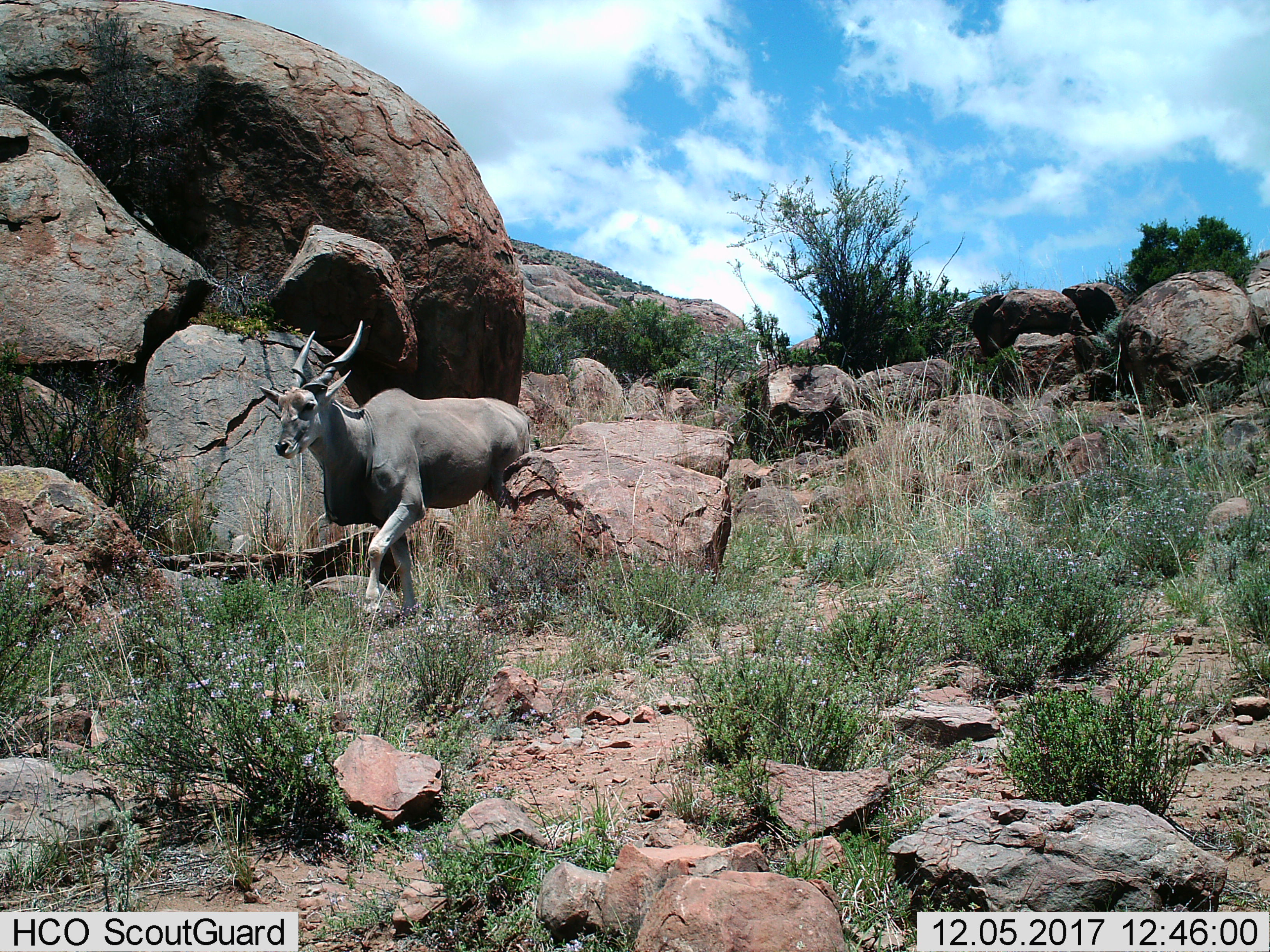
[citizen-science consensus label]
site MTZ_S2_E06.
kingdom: Animalia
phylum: Chordata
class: Mammalia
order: Artiodactyla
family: Bovidae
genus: Tragelaphus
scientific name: Tragelaphus oryx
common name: eland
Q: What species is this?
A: Eland (Tragelaphus oryx).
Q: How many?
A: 1.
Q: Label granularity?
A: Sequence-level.